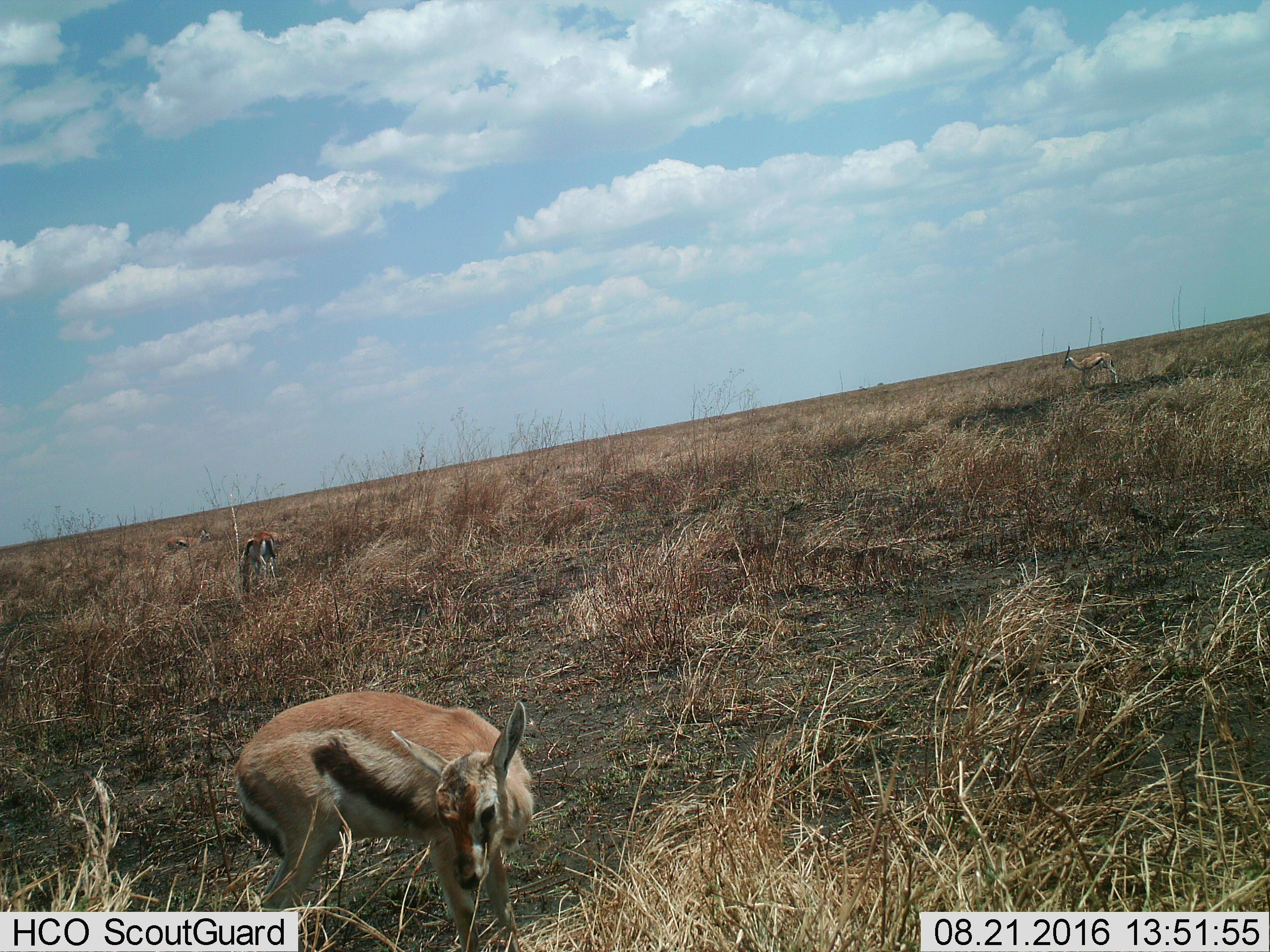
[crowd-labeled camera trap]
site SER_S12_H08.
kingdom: Animalia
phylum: Chordata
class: Mammalia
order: Artiodactyla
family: Bovidae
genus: Eudorcas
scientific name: Eudorcas thomsonii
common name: thomson's gazelle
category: gazellethomsons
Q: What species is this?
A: Gazellethomsons (thomson's gazelle) (Eudorcas thomsonii).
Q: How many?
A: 4.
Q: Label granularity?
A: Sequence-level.